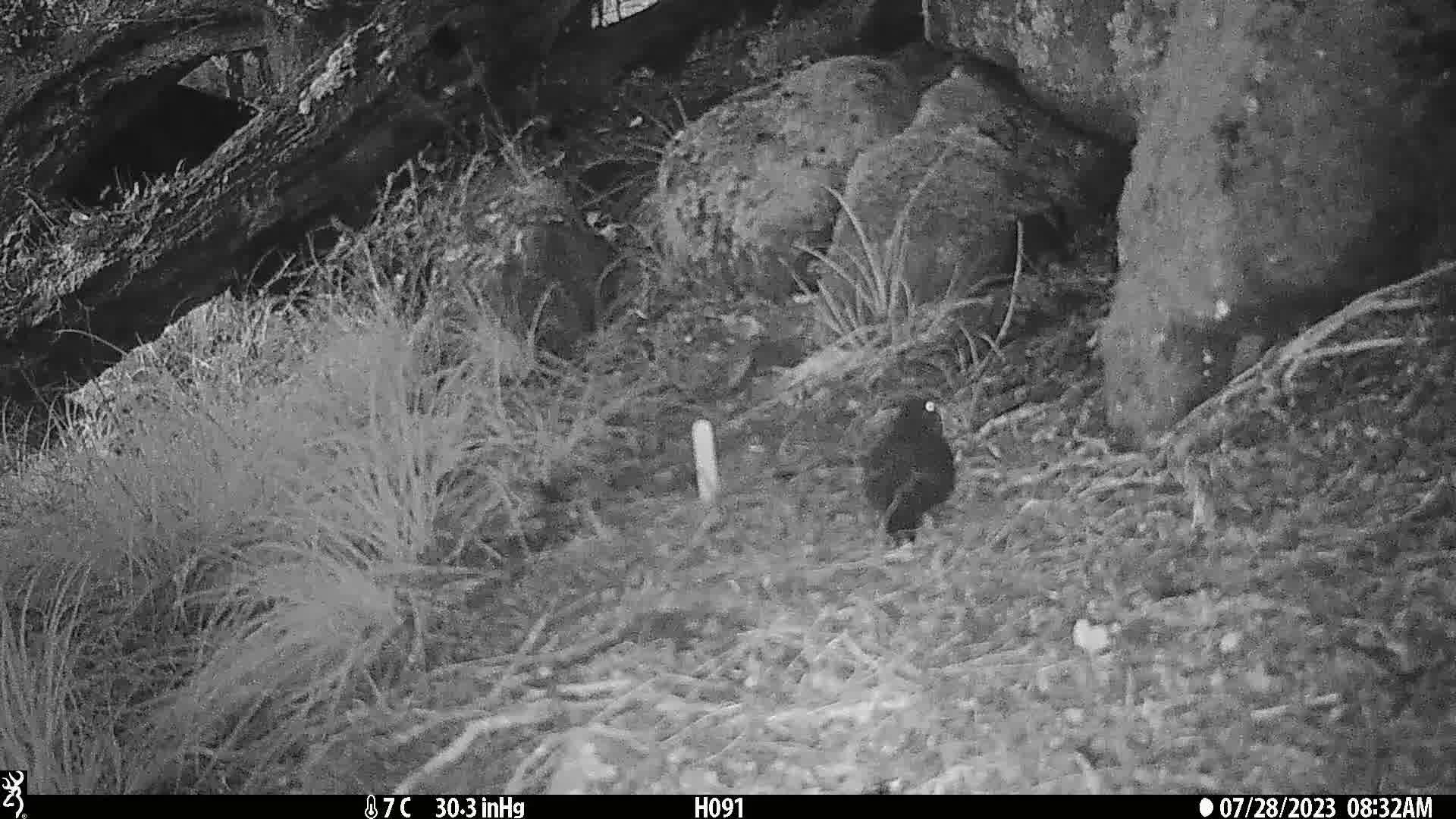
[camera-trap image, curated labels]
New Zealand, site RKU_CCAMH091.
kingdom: Animalia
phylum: Chordata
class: Aves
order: Passeriformes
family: Turdidae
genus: Turdus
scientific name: Turdus merula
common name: eurasian blackbird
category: blackbird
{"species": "blackbird (eurasian blackbird) (Turdus merula)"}